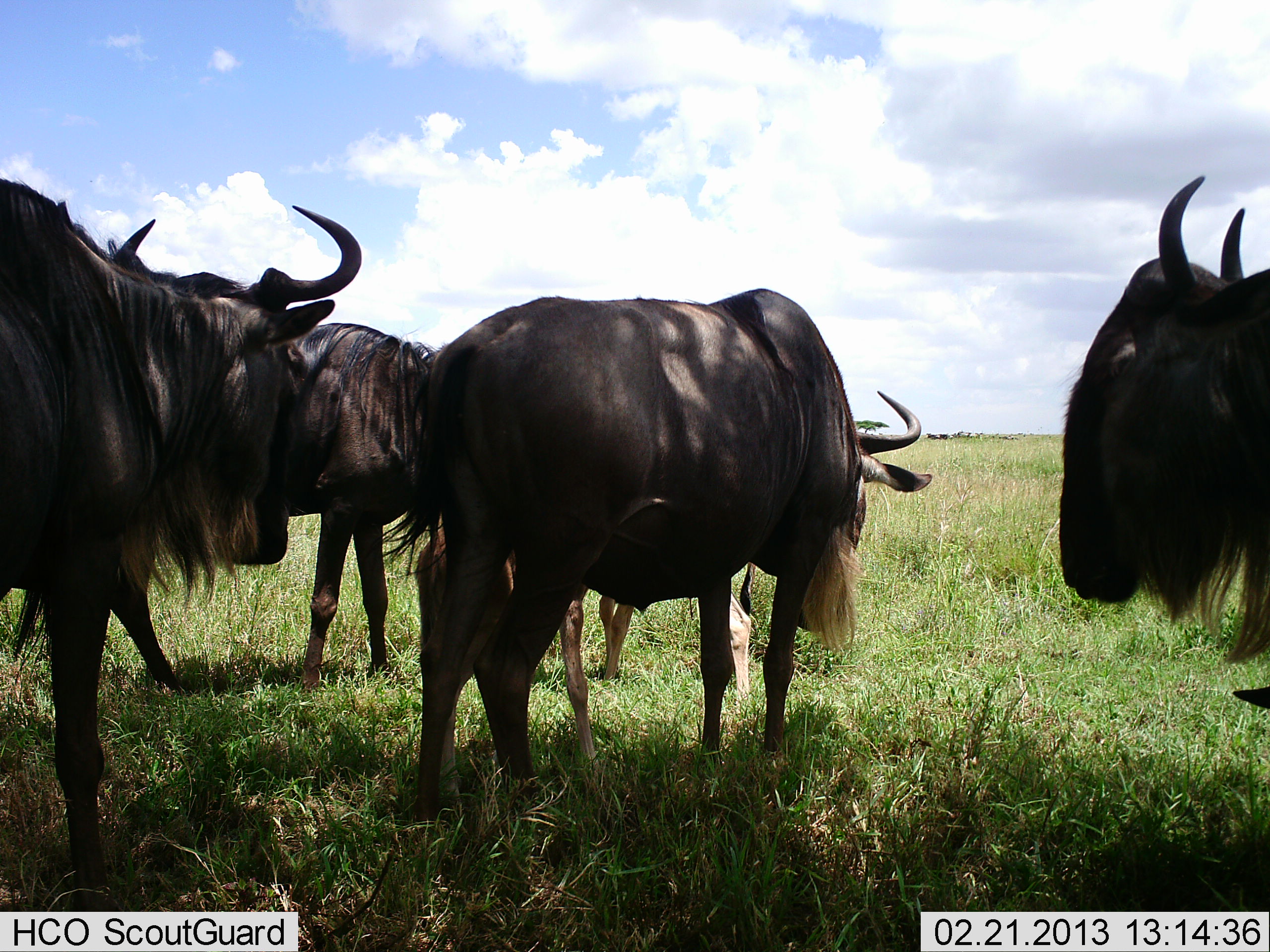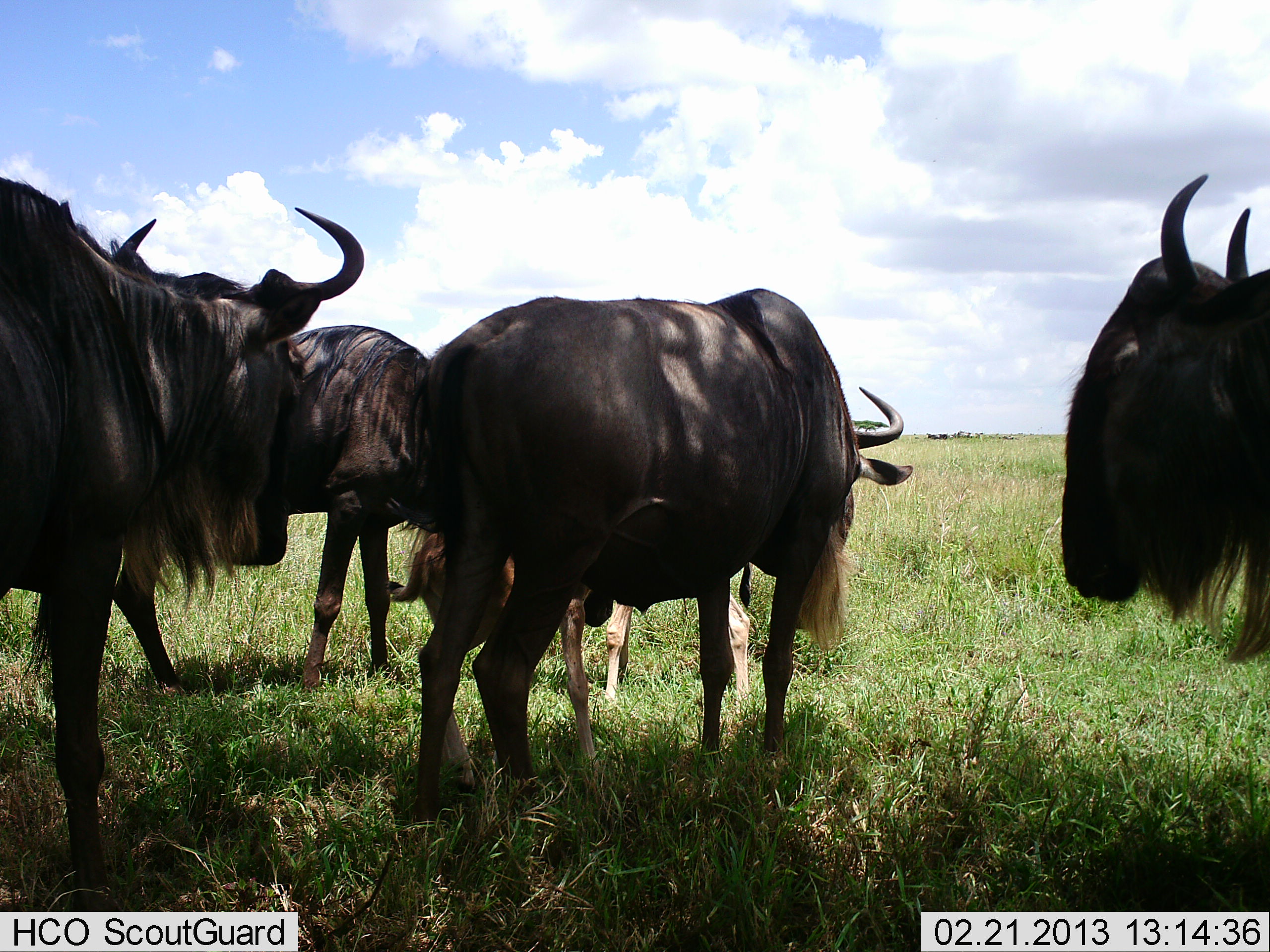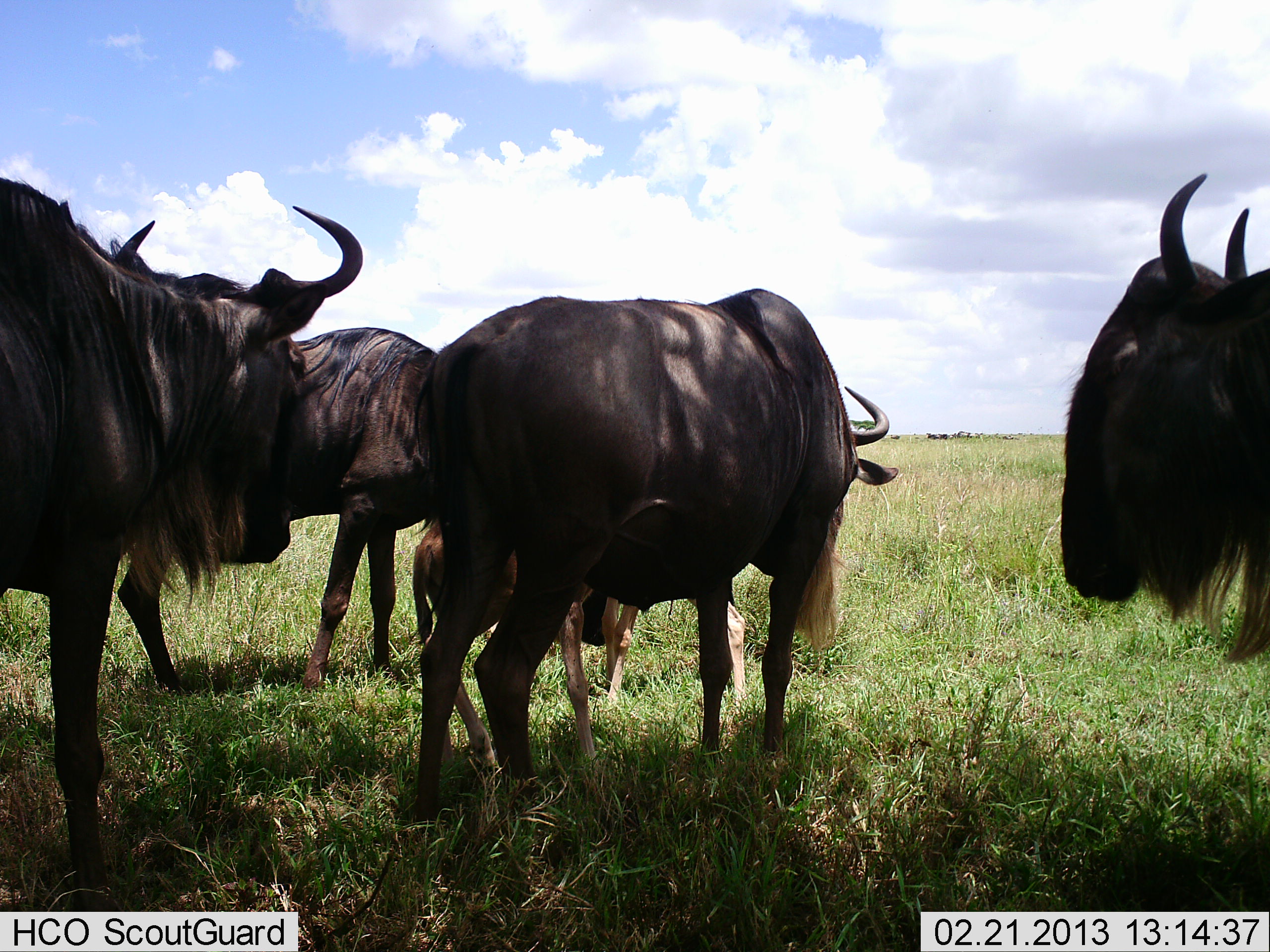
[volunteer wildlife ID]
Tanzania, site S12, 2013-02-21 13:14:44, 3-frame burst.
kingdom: Animalia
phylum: Chordata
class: Mammalia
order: Artiodactyla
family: Bovidae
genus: Connochaetes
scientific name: Connochaetes taurinus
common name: blue wildebeest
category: wildebeest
Wildebeest (blue wildebeest) (Connochaetes taurinus), count 5. Behavior (volunteer vote fractions): standing 88%, resting 12%, moving 6%, interacting 12%. Young present (vote fraction): 62%. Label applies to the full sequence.